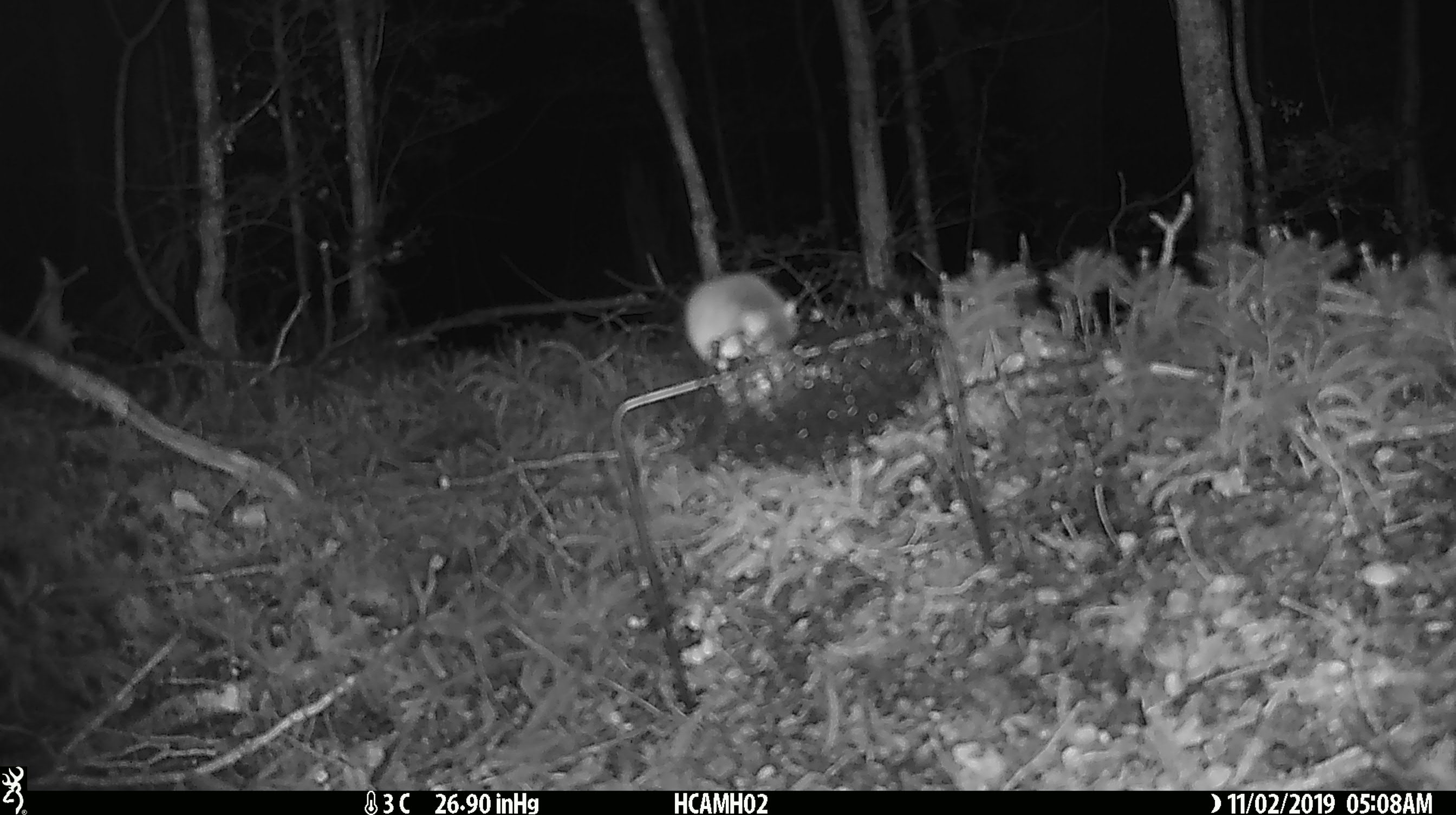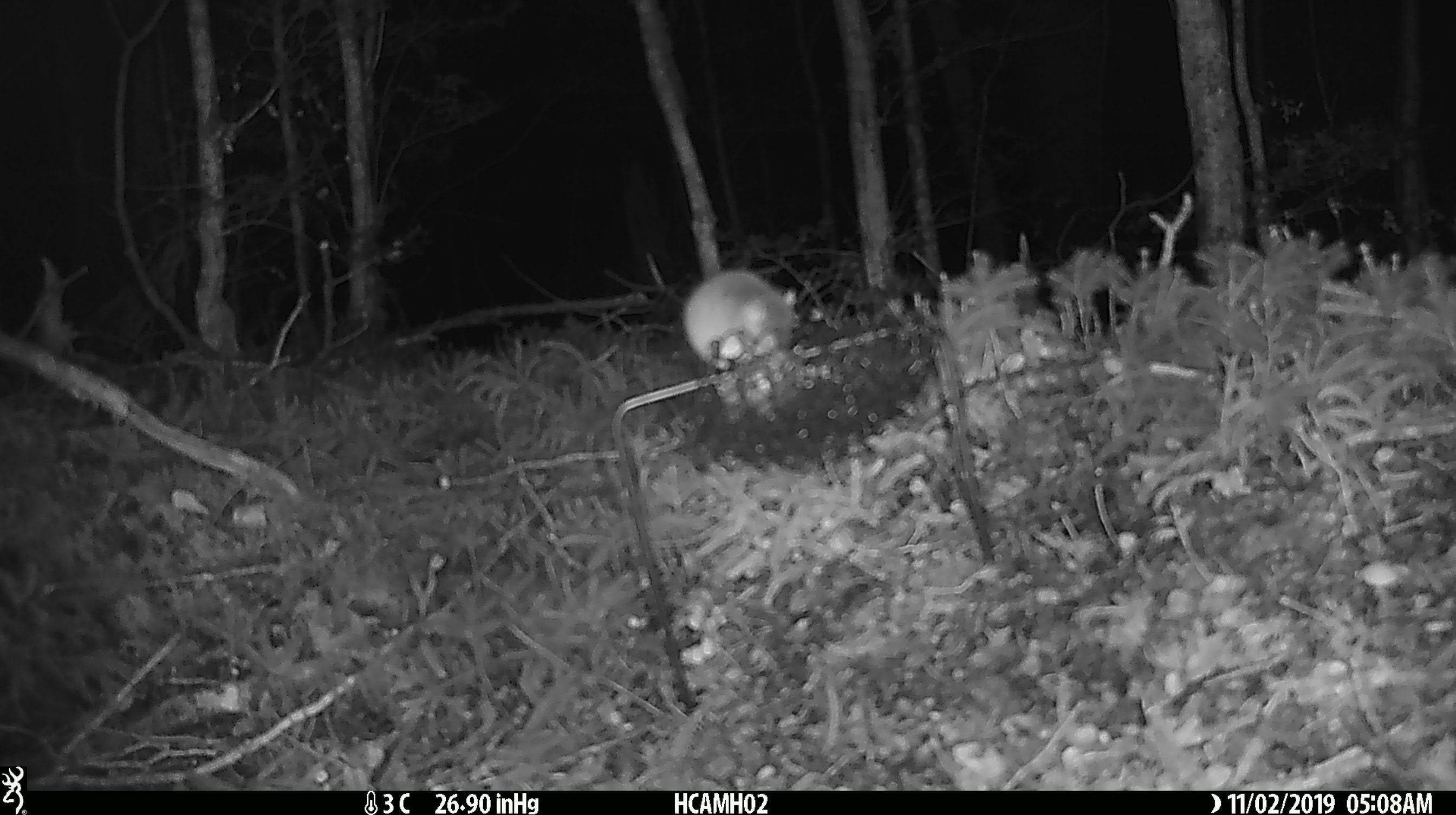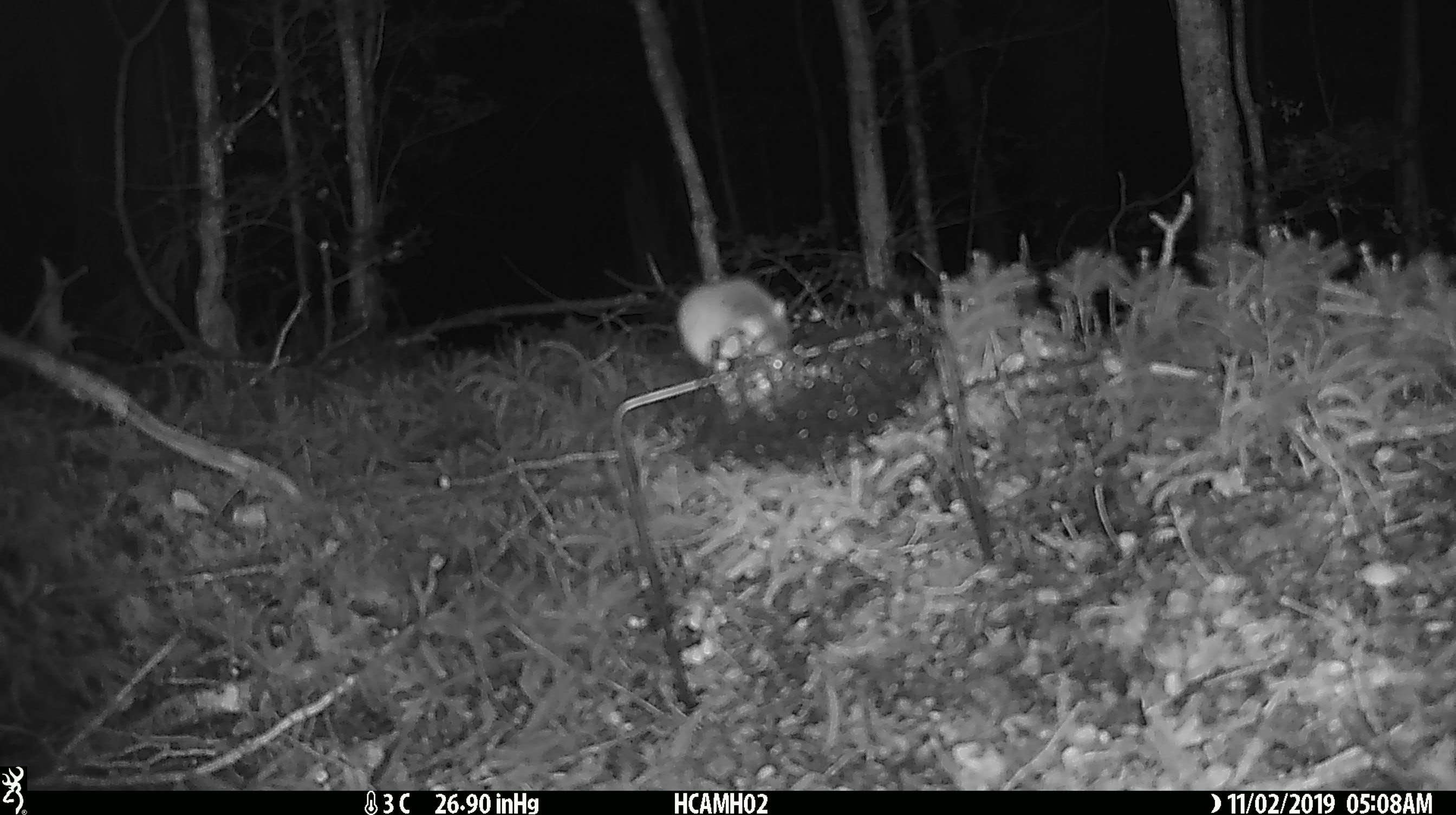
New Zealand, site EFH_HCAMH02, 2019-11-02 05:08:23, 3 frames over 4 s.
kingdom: Animalia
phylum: Chordata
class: Mammalia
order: Rodentia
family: Muridae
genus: Mus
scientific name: Mus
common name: mouse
Mouse (Mus).